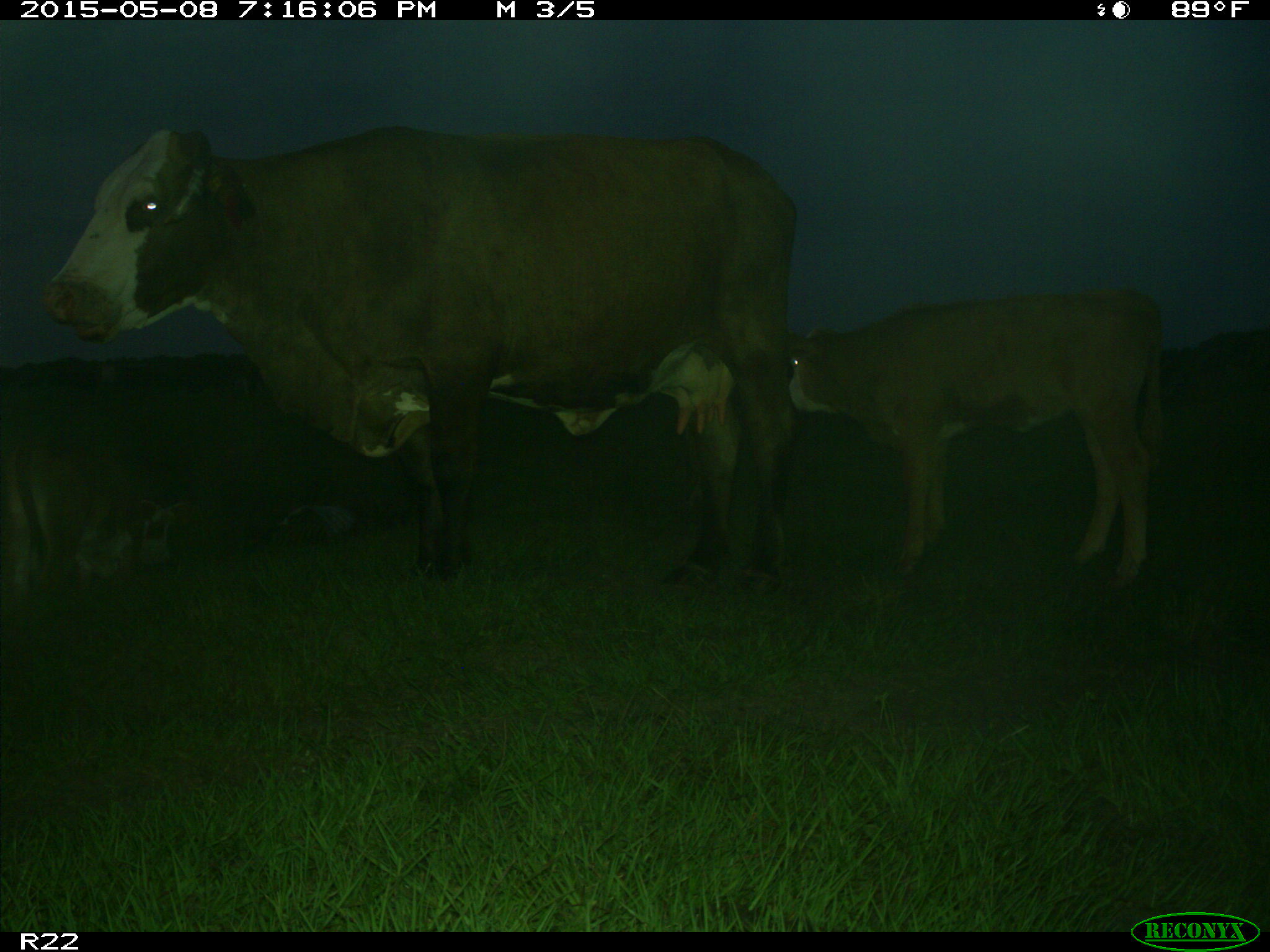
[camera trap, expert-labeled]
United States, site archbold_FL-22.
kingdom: Animalia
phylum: Chordata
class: Mammalia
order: Artiodactyla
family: Bovidae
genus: Bos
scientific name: Bos taurus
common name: domestic cow